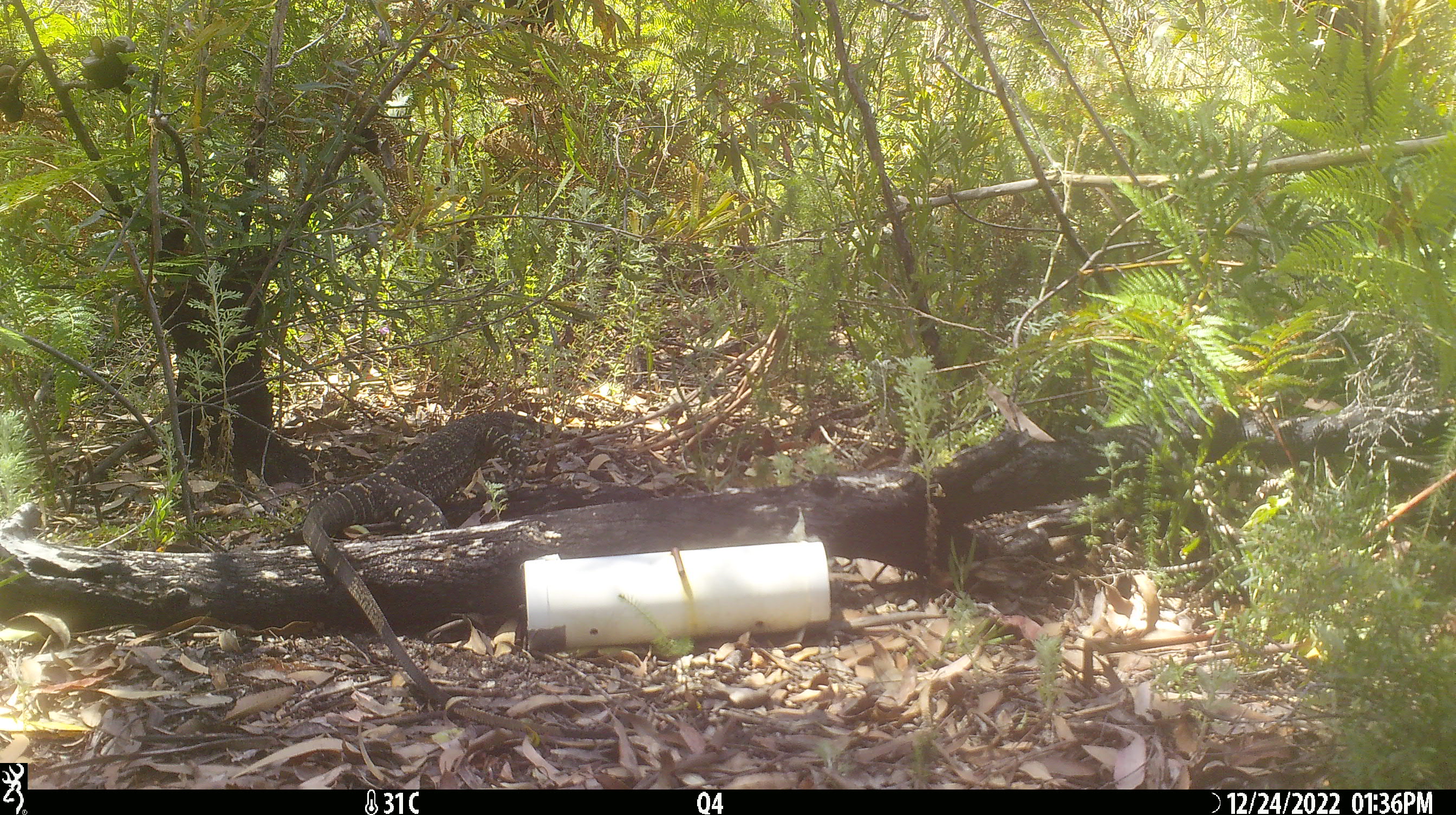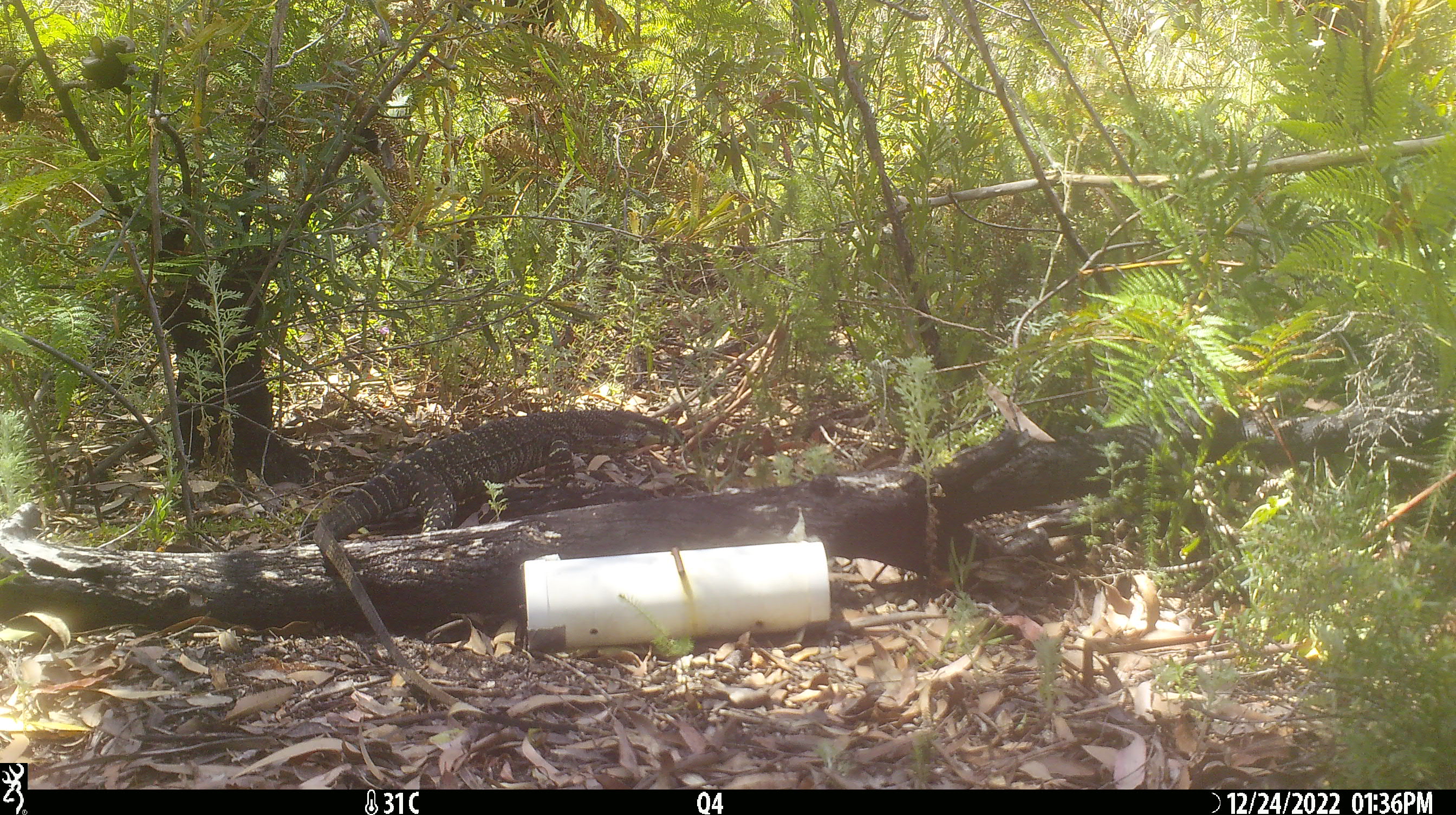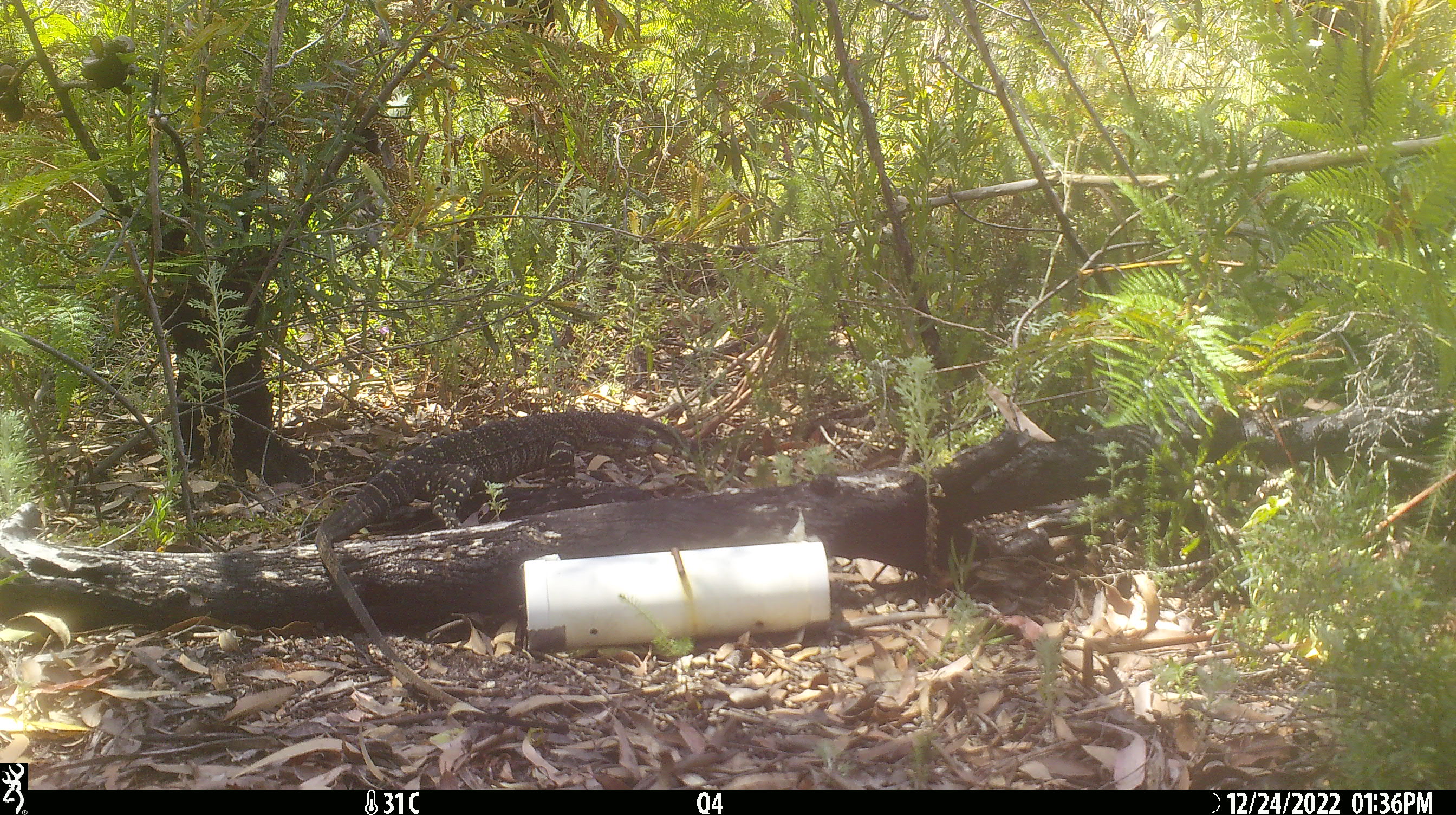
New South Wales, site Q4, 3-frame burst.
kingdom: Animalia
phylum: Chordata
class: Reptilia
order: Squamata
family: Varanidae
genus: Varanus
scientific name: Varanus varius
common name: lace monitor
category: goanna